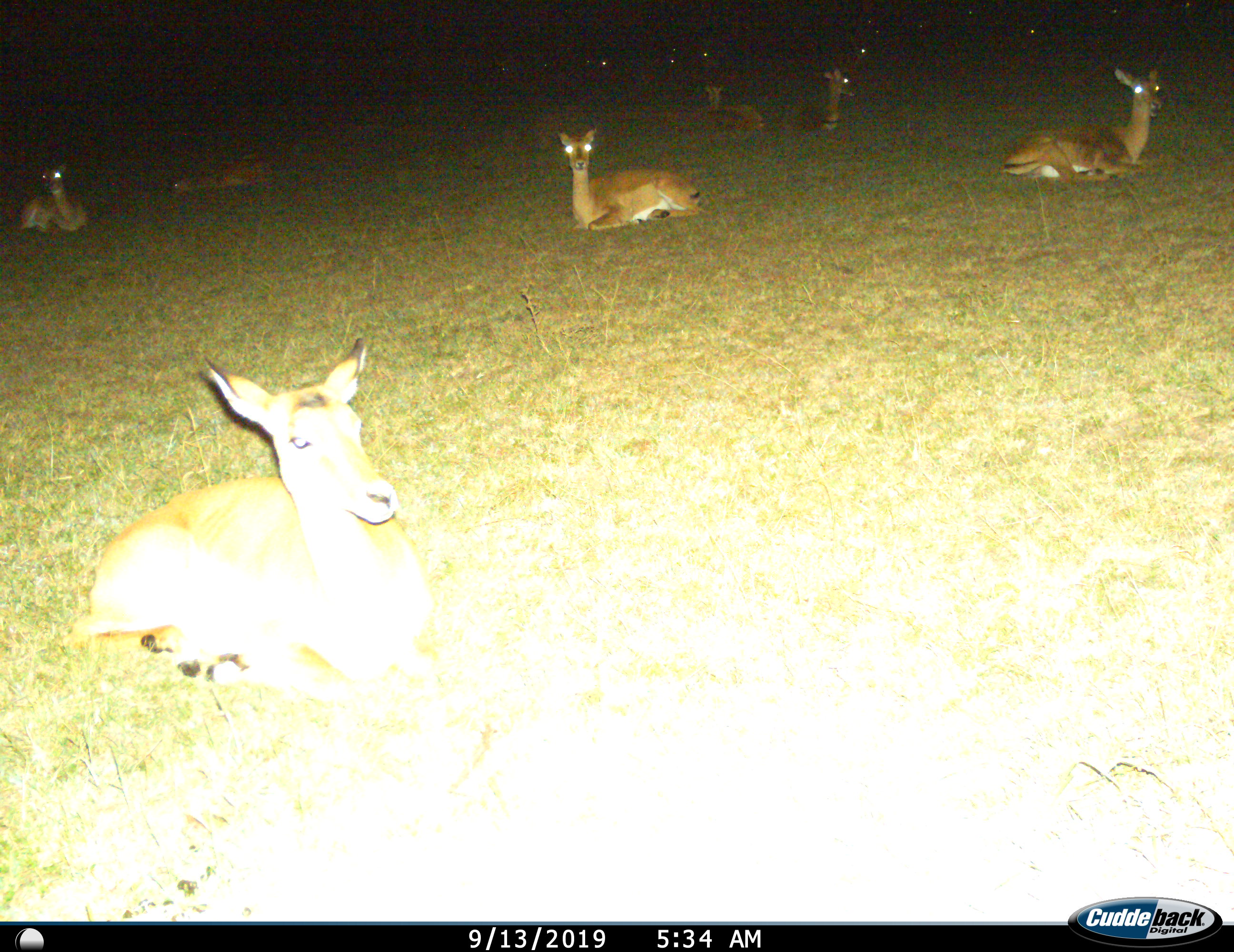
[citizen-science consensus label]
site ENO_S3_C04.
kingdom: Animalia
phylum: Chordata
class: Mammalia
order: Artiodactyla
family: Bovidae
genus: Aepyceros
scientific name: Aepyceros melampus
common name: impala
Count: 8.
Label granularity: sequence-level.